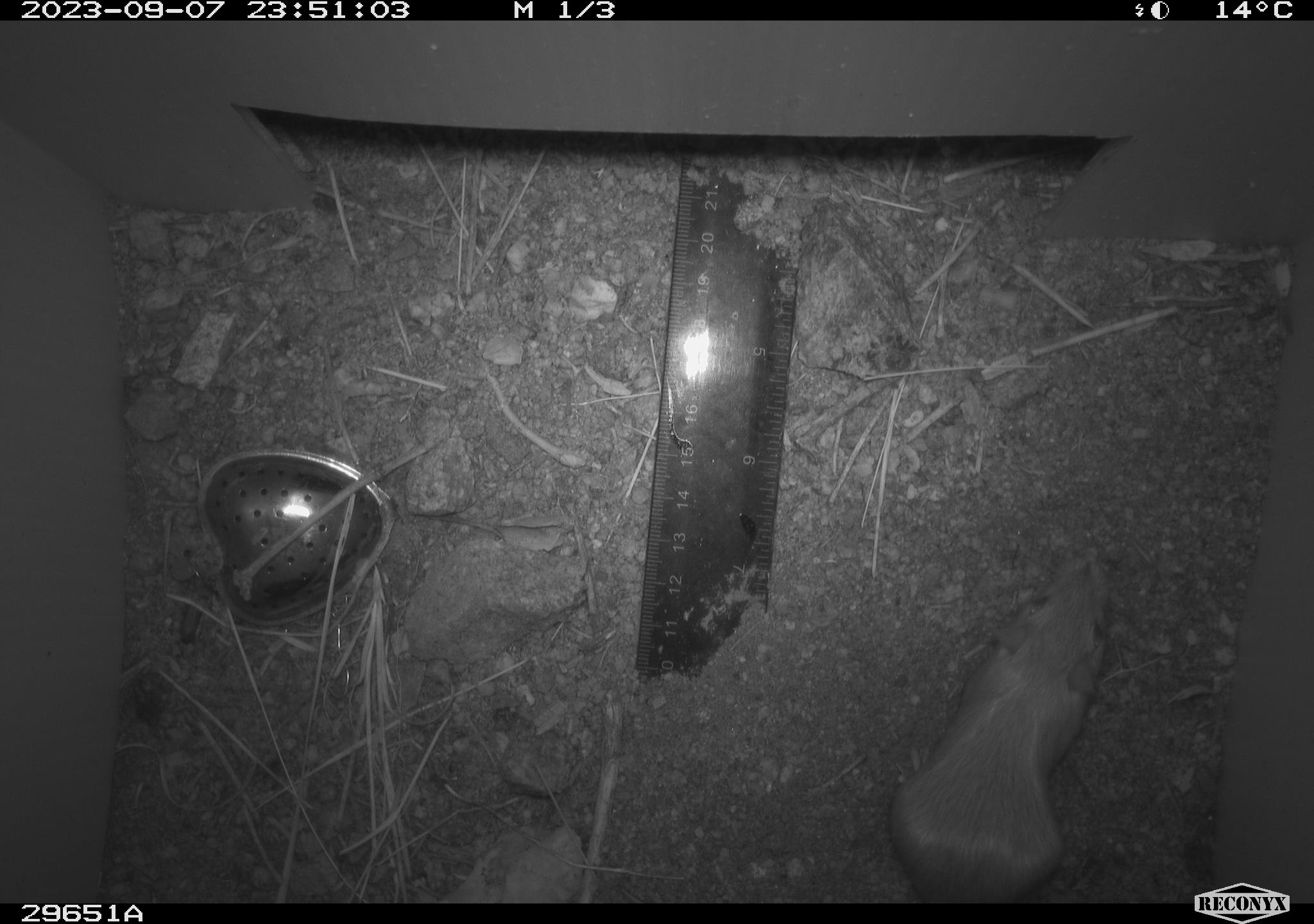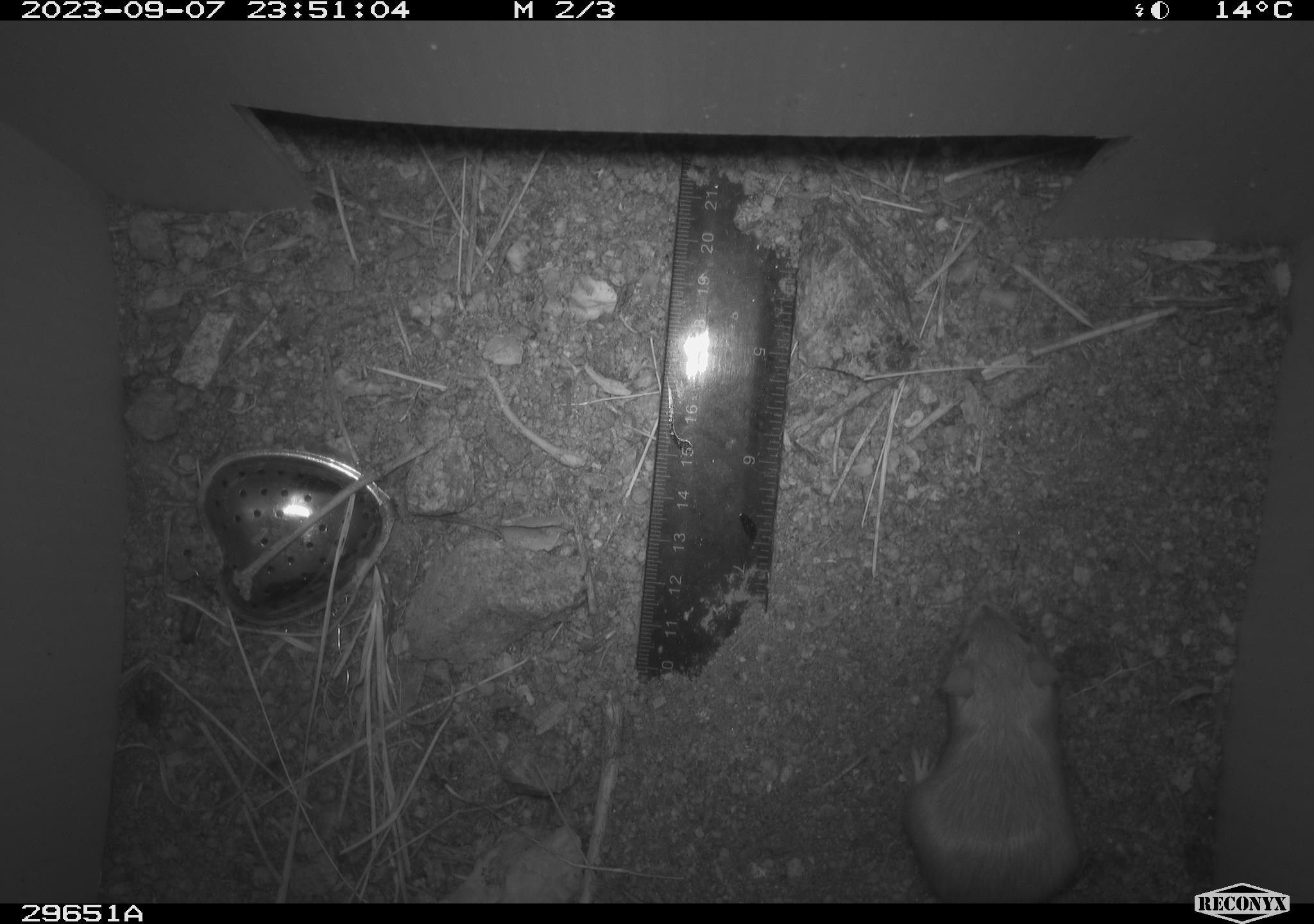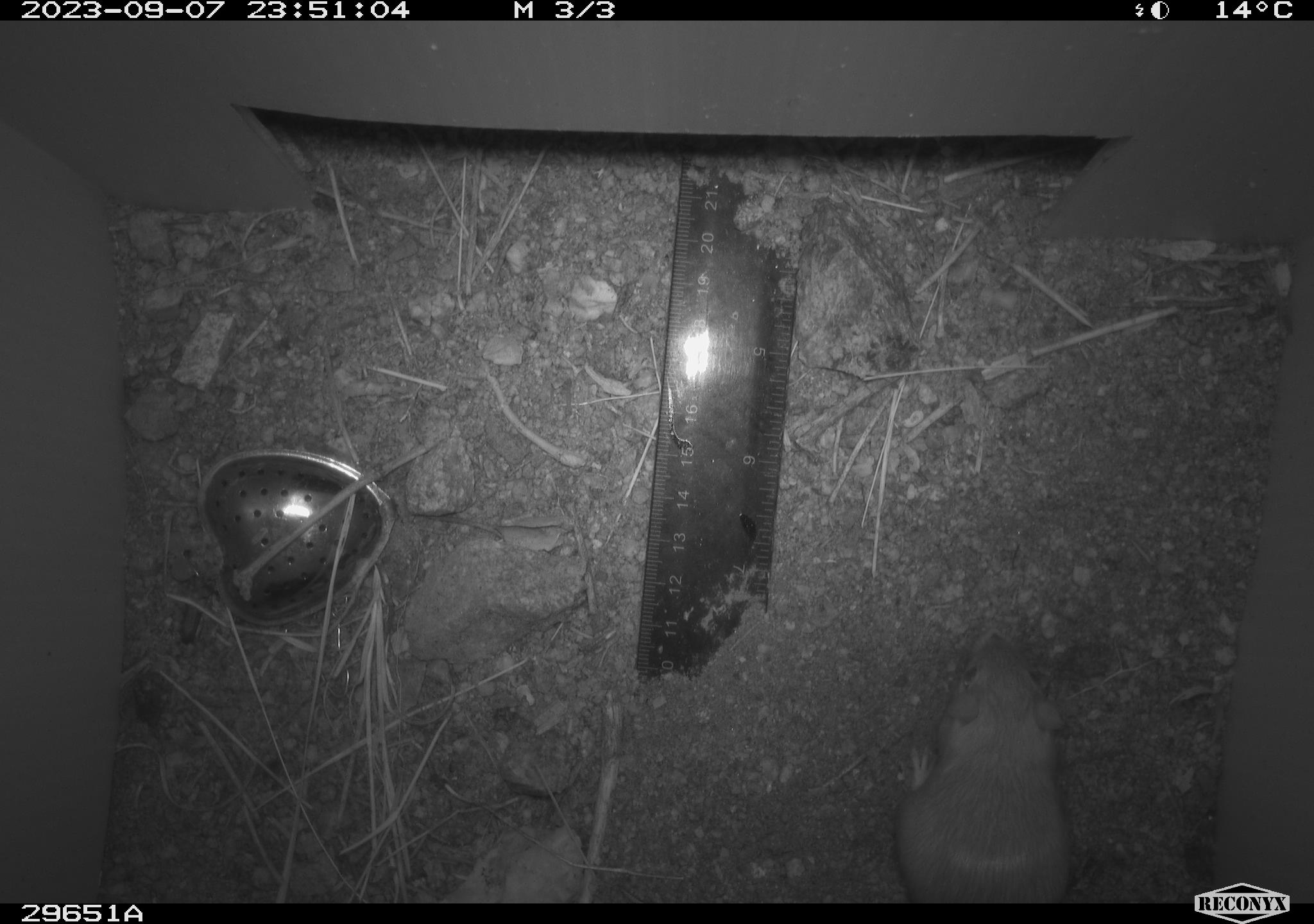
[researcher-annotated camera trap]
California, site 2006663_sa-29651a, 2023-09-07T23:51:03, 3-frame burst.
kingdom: Animalia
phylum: Chordata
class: Mammalia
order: Rodentia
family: Heteromyidae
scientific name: Heteromyidae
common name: kangaroo rats and pocket mice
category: heteromyidae family